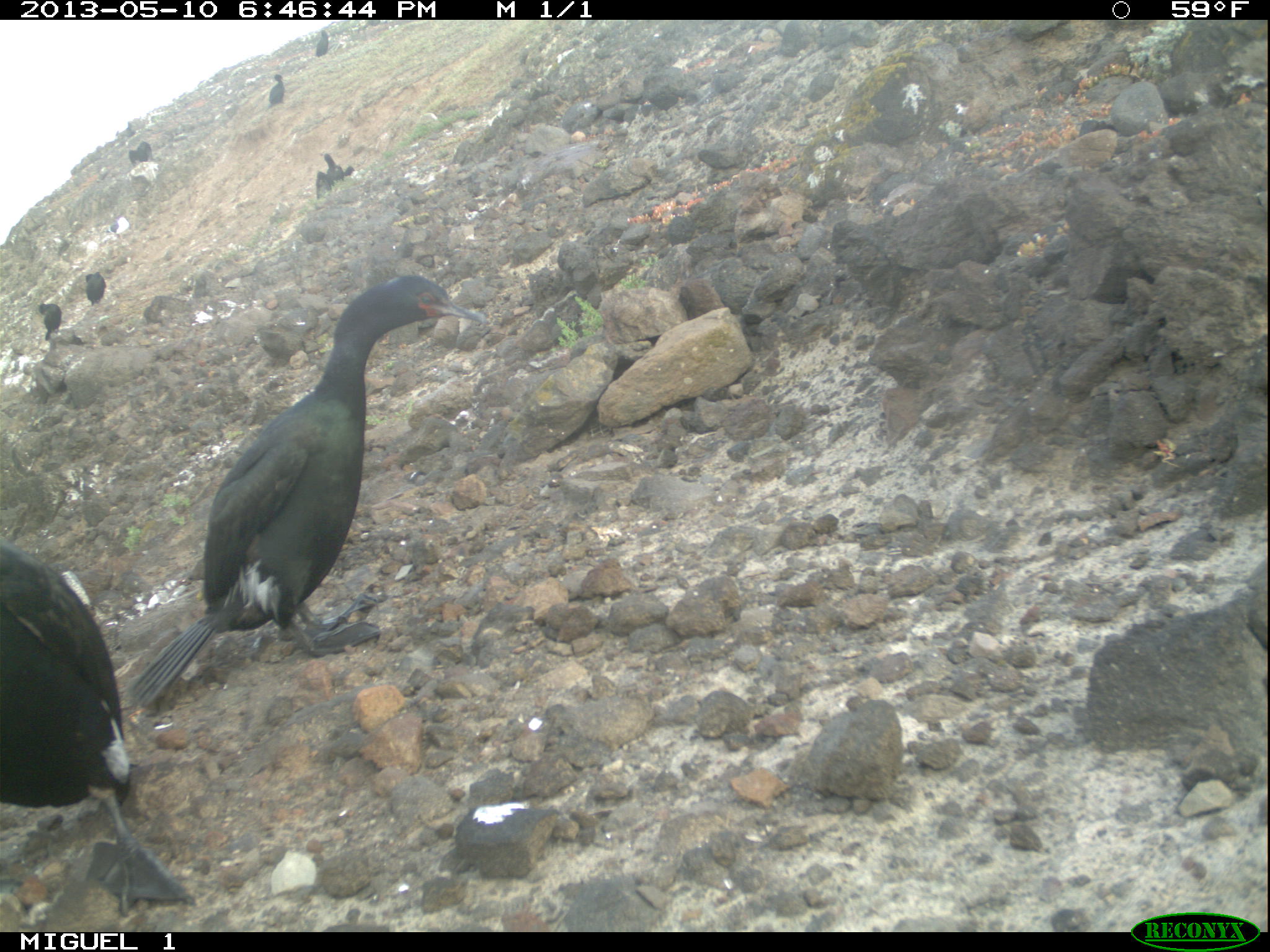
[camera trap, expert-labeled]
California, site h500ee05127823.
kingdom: Animalia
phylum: Chordata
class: Aves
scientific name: Aves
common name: bird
Bird (Aves).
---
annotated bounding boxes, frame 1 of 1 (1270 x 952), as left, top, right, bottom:
bird: 117, 273, 491, 705; 0, 537, 200, 915; 315, 153, 355, 198; 87, 214, 129, 242; 38, 292, 61, 340; 82, 270, 107, 306; 265, 74, 286, 109; 127, 140, 154, 167; 314, 28, 330, 56